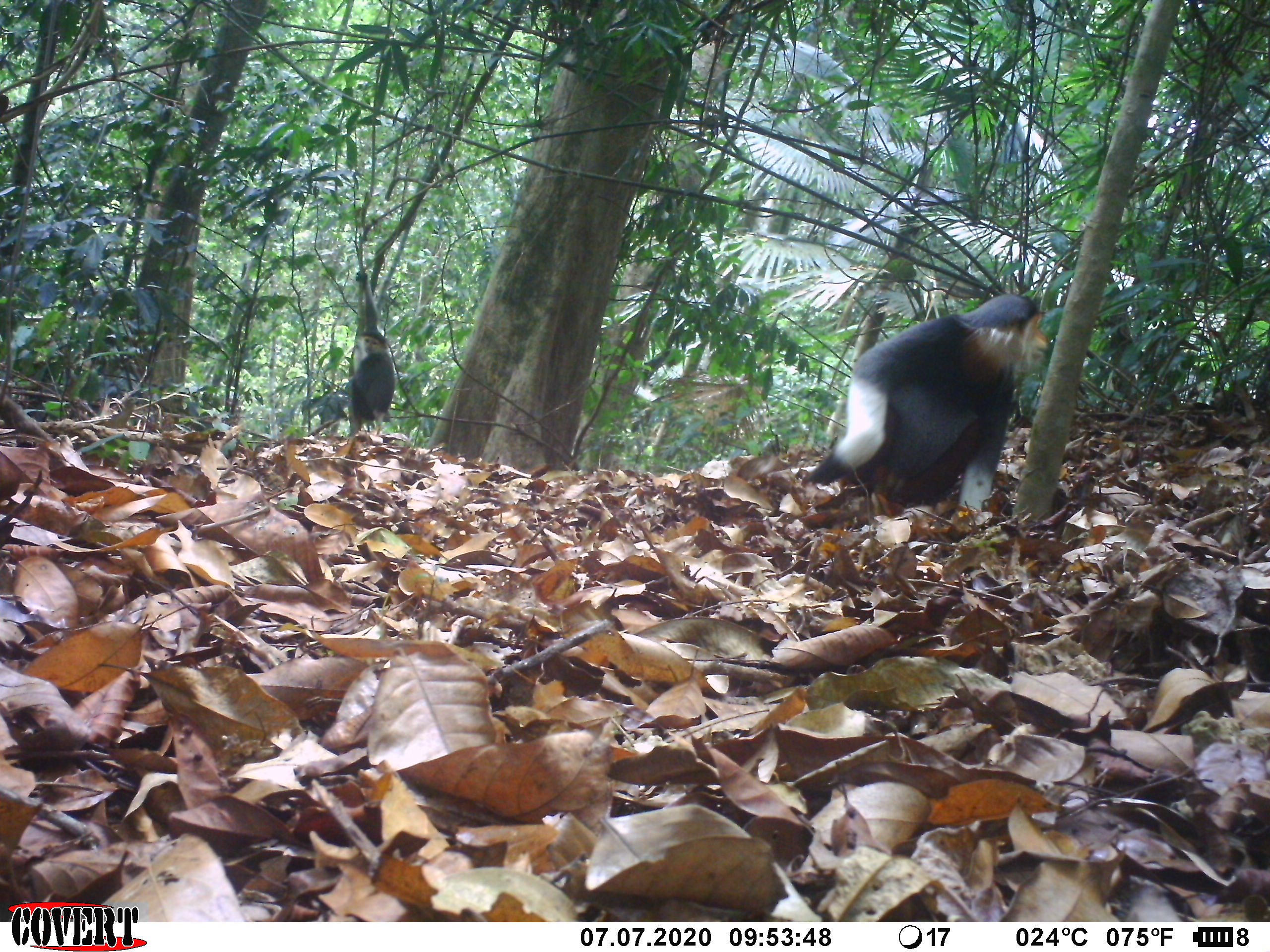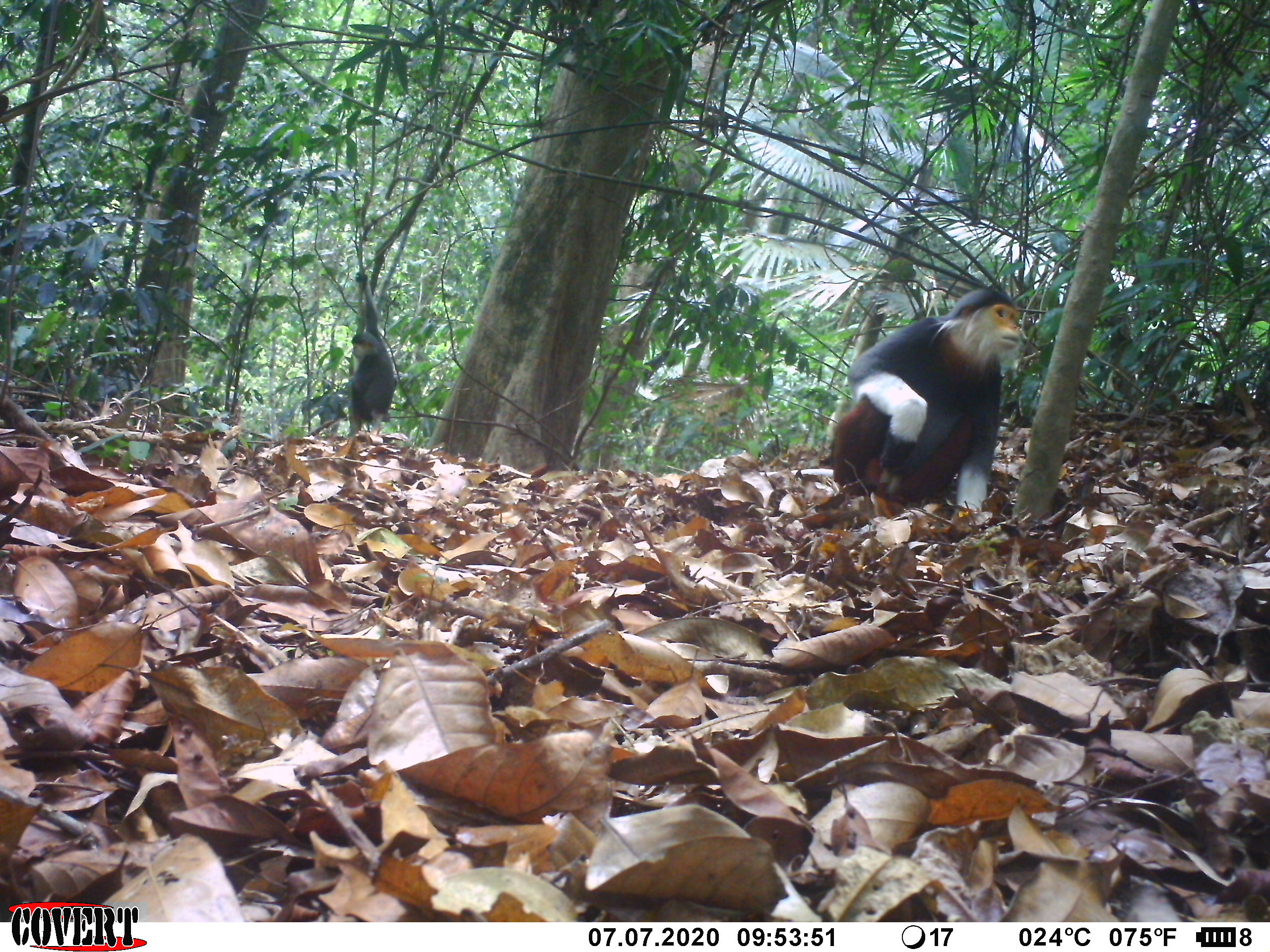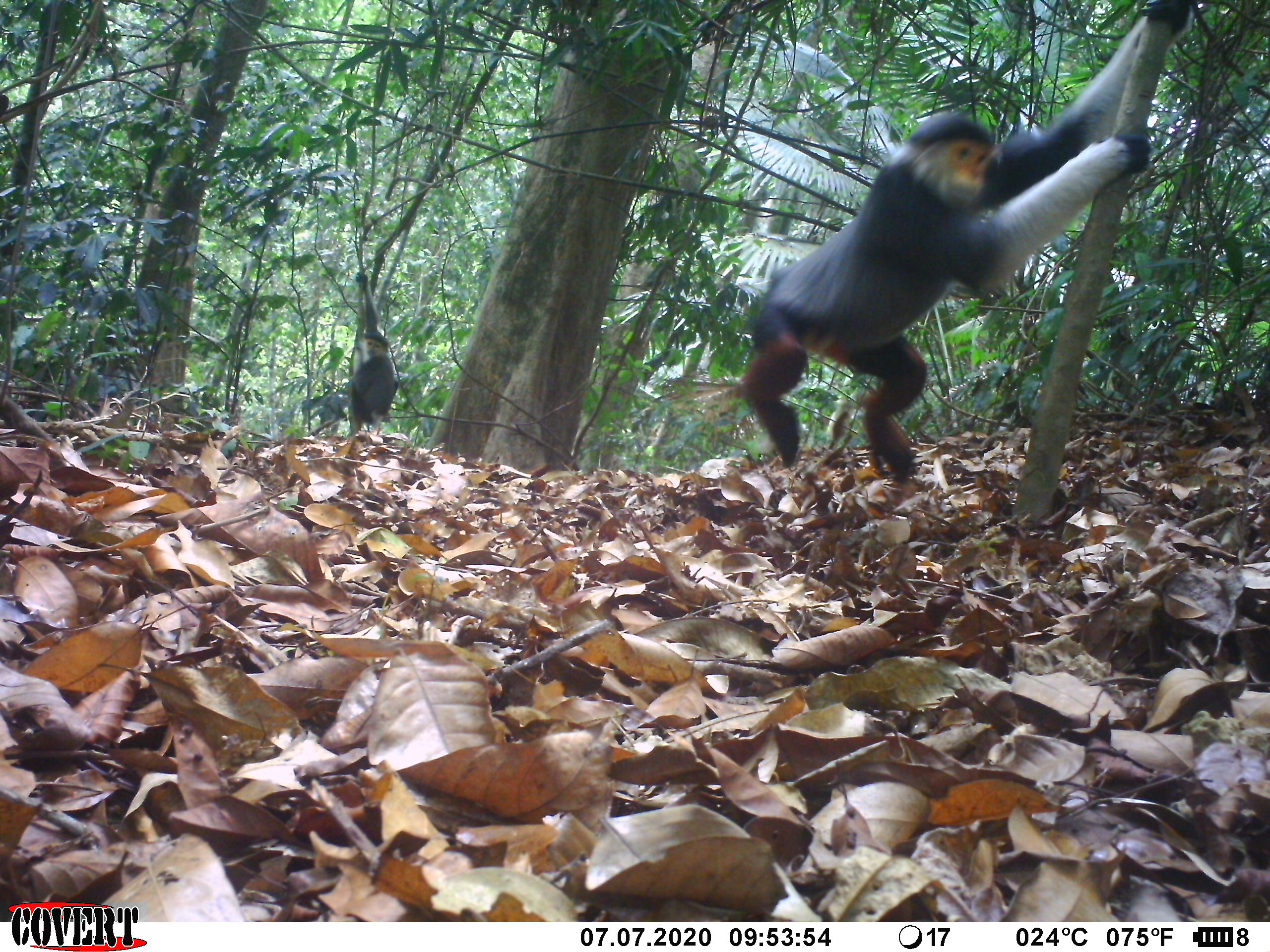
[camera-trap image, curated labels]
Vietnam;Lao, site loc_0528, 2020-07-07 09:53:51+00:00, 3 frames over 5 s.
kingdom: Animalia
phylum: Chordata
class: Mammalia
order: Primates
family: Cercopithecidae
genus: Pygathrix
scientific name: Pygathrix nemaeus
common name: red-shanked douc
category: red shanked douc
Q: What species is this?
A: Red shanked douc (red-shanked douc) (Pygathrix nemaeus).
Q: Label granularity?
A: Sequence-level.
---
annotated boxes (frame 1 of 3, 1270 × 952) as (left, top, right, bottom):
red shanked douc: (799, 292, 1052, 516); (332, 269, 396, 436)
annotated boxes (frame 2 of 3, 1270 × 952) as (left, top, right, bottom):
red shanked douc: (827, 288, 1024, 511); (331, 269, 396, 437)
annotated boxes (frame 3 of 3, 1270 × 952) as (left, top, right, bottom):
red shanked douc: (729, 0, 1196, 491); (345, 269, 400, 438)